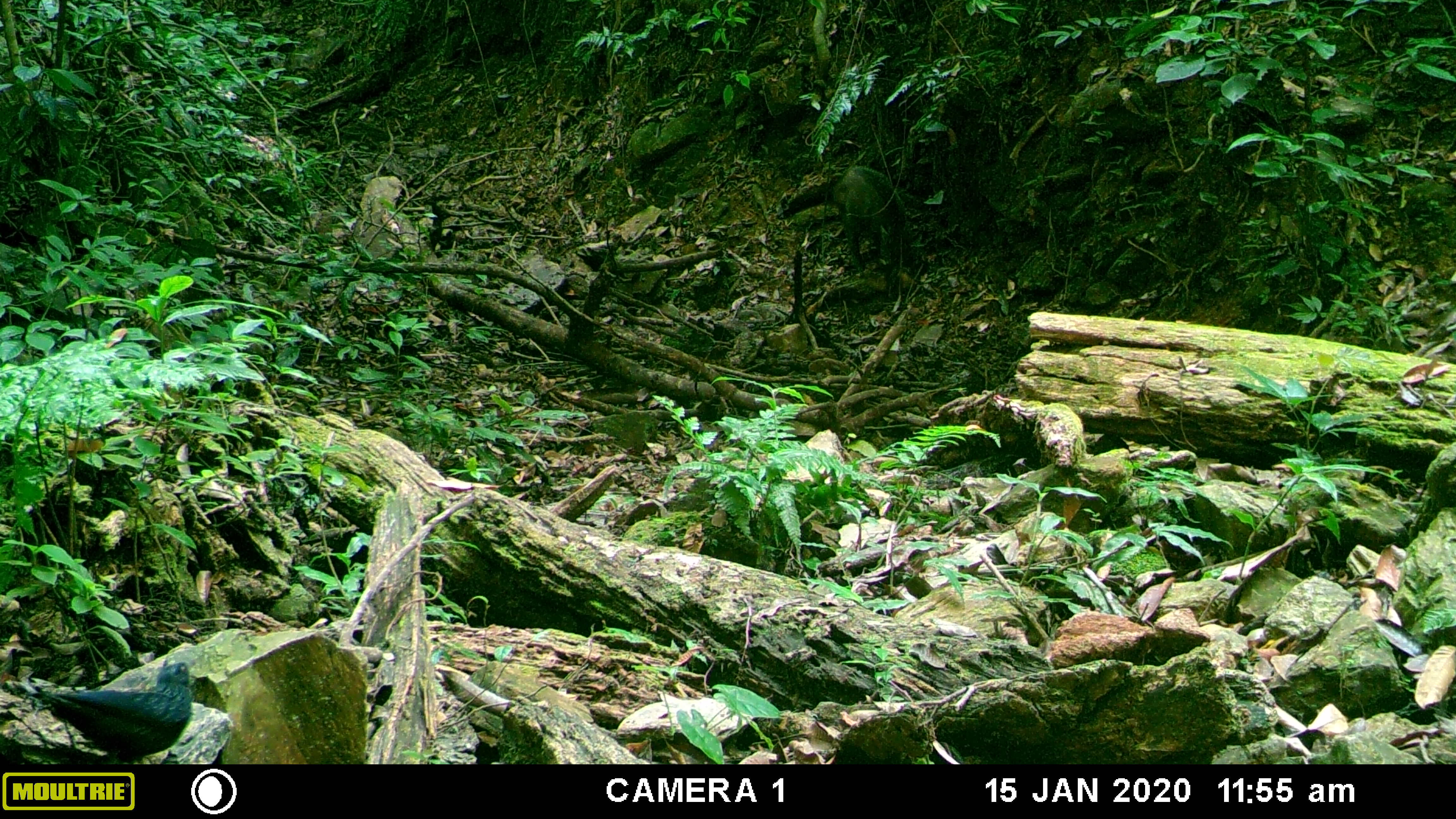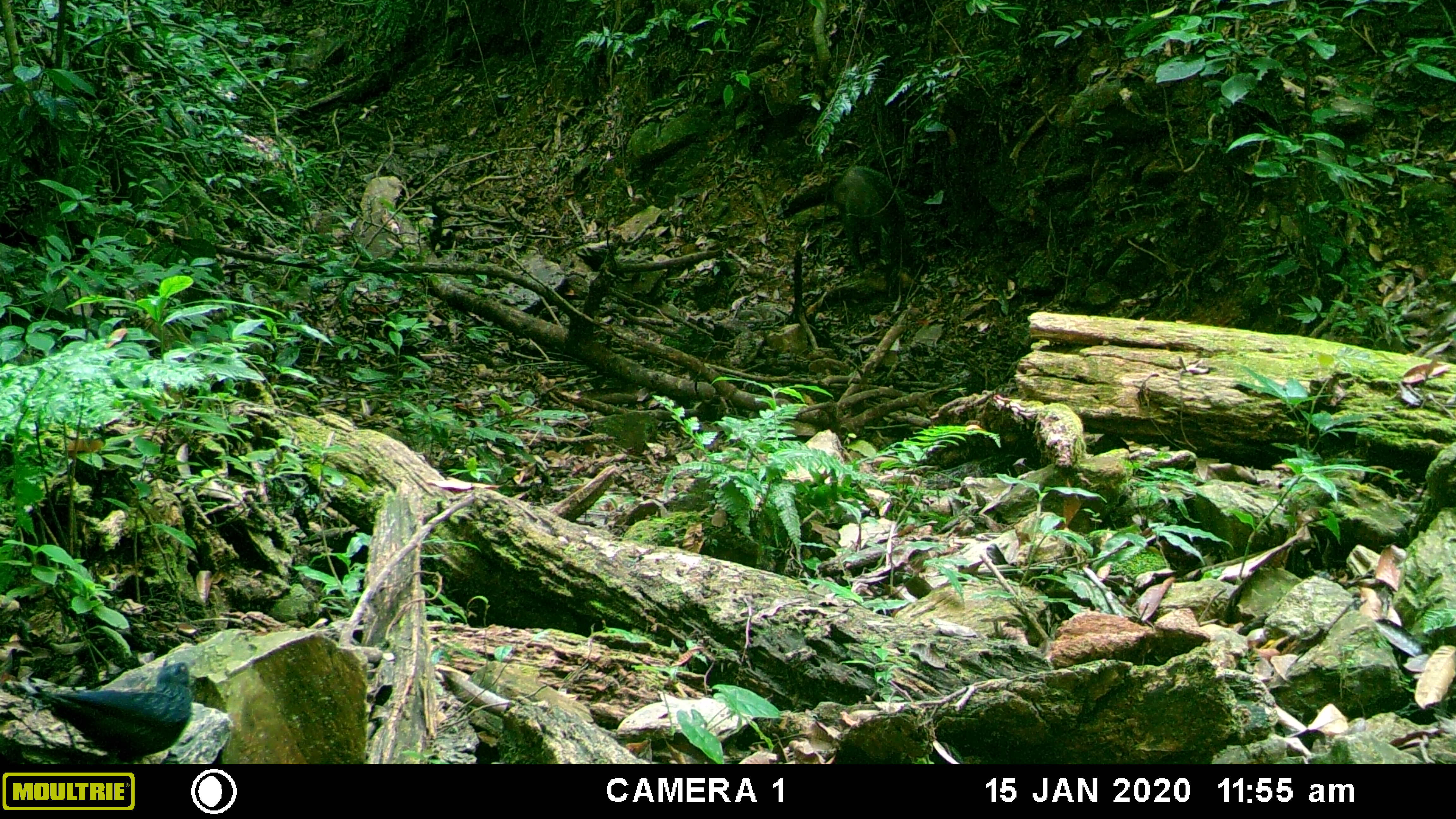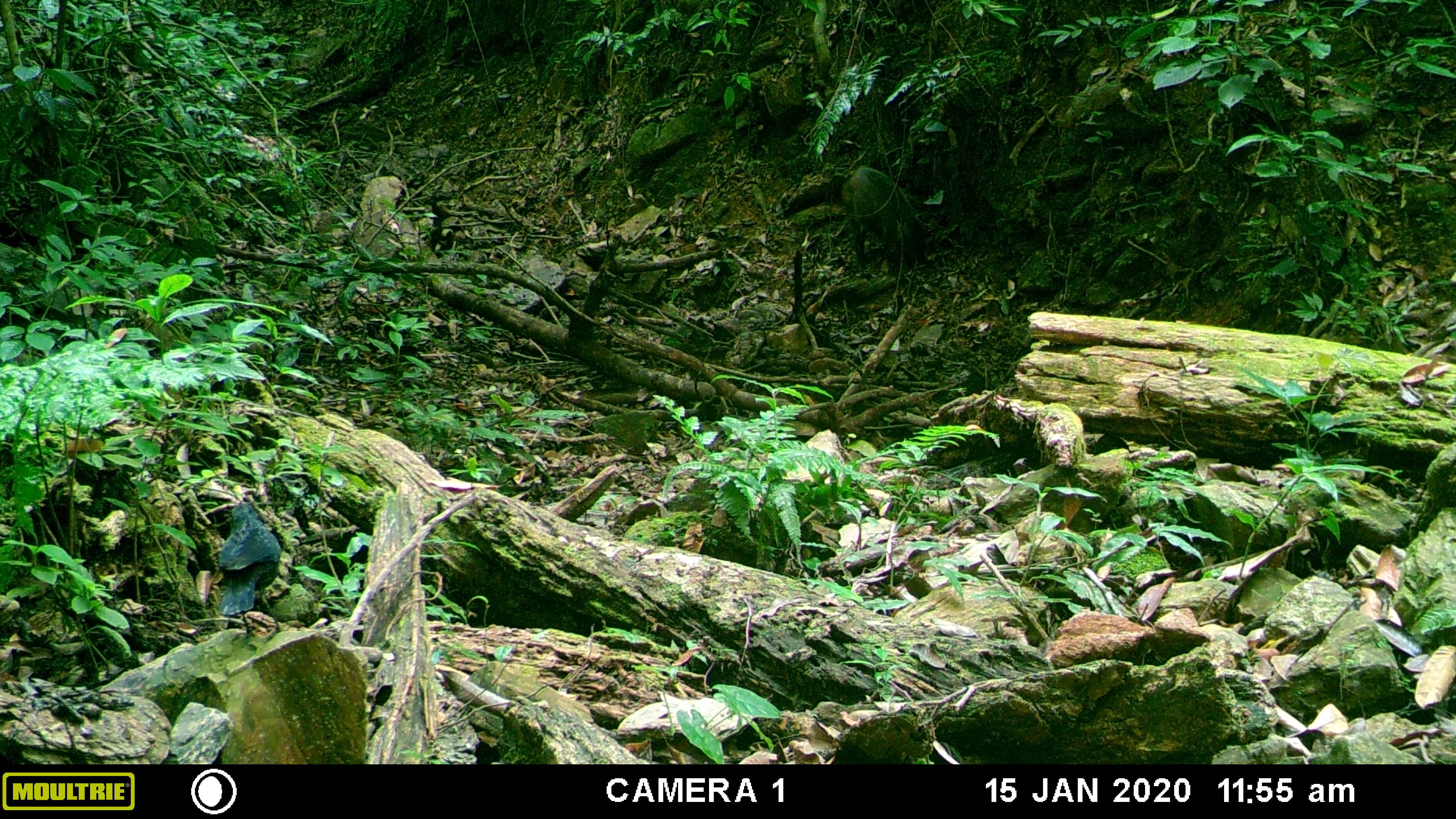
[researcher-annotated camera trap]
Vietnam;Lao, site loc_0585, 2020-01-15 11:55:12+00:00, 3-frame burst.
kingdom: Animalia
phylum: Chordata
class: Aves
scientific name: Aves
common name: bird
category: unidentified bird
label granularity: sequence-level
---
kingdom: Animalia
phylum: Chordata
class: Mammalia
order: Artiodactyla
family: Suidae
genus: Sus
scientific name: Sus scrofa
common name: eurasian wild pig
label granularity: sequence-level